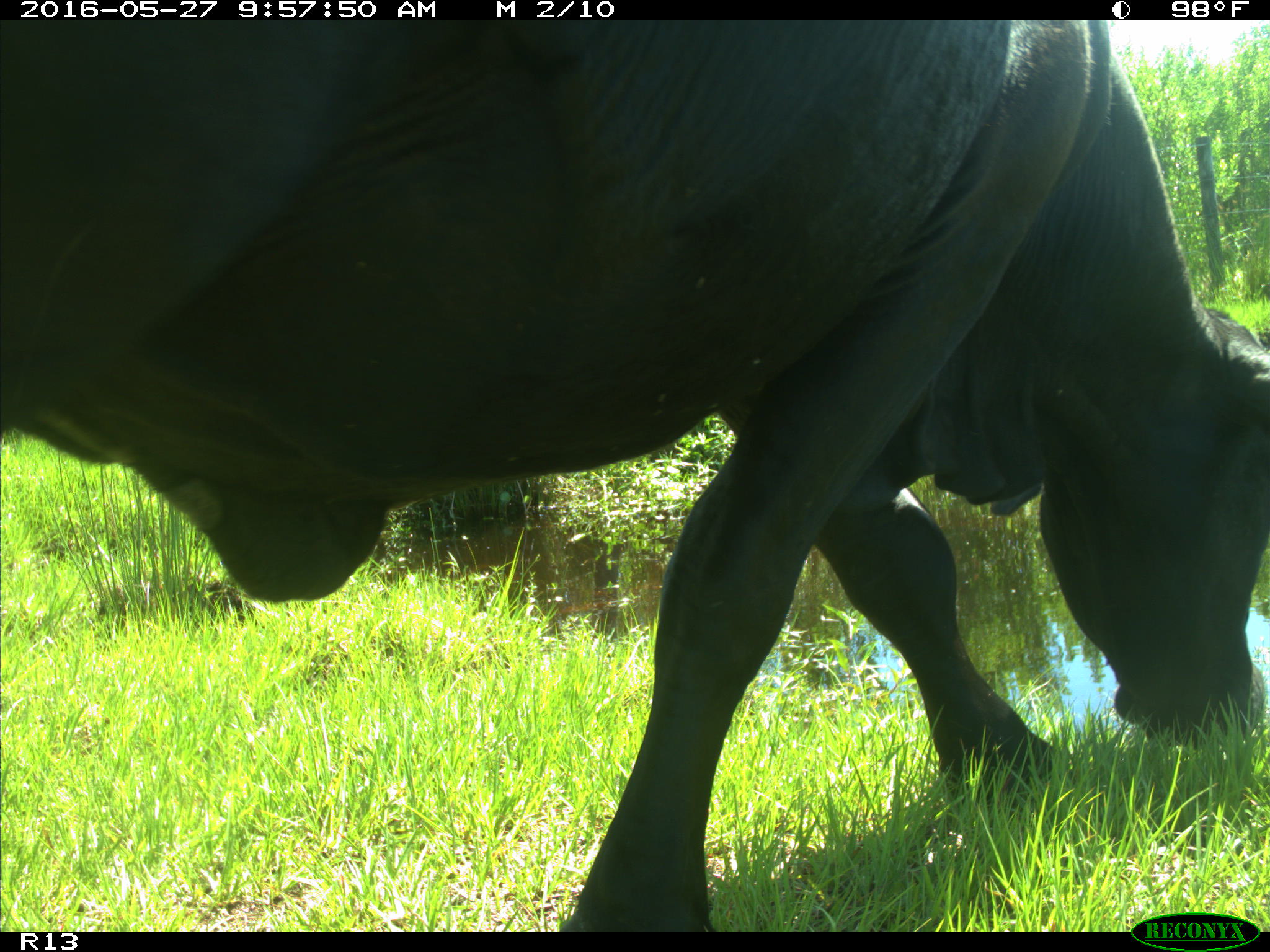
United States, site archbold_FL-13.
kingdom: Animalia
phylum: Chordata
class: Mammalia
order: Artiodactyla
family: Bovidae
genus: Bos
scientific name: Bos taurus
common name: domestic cow